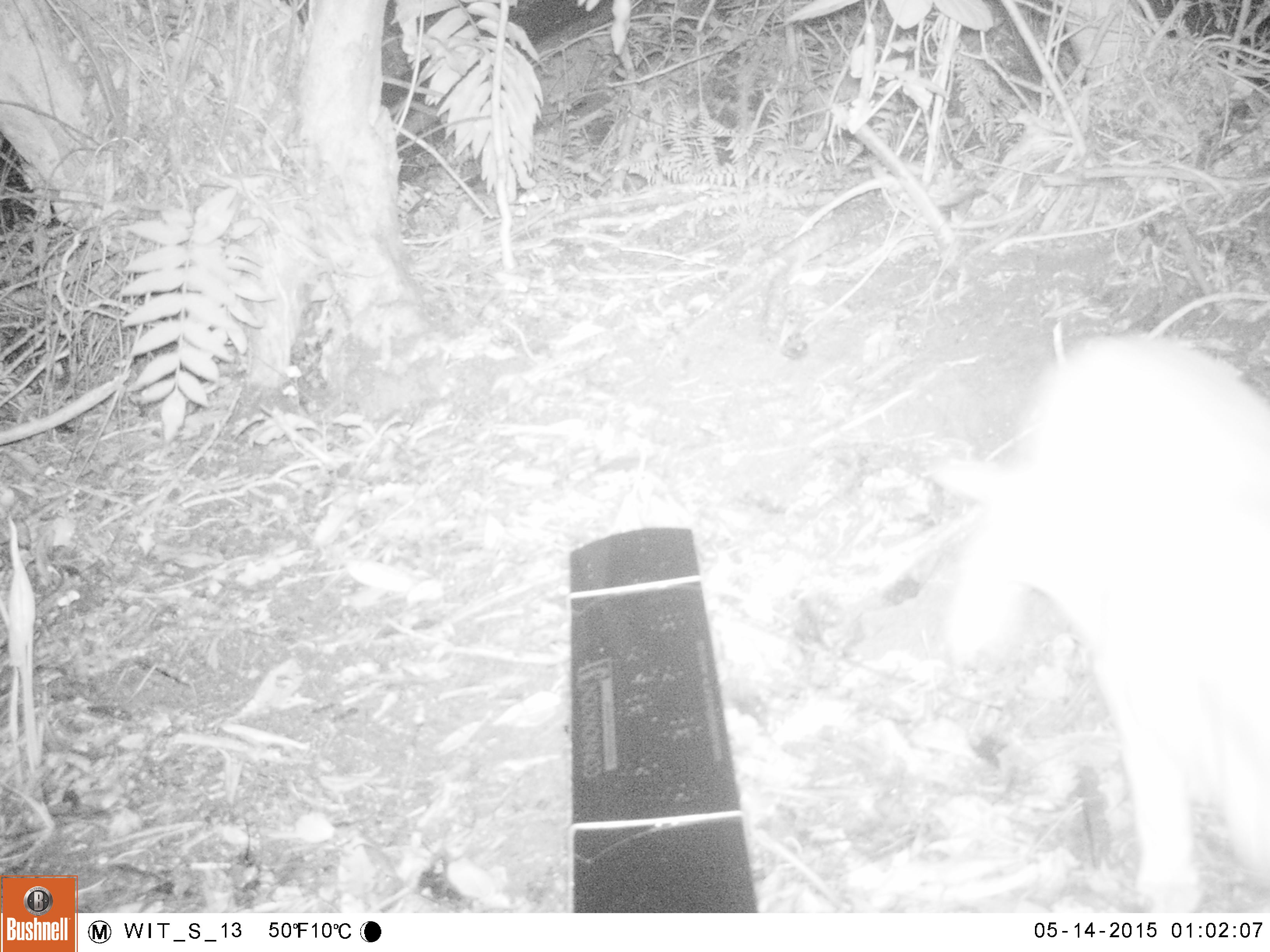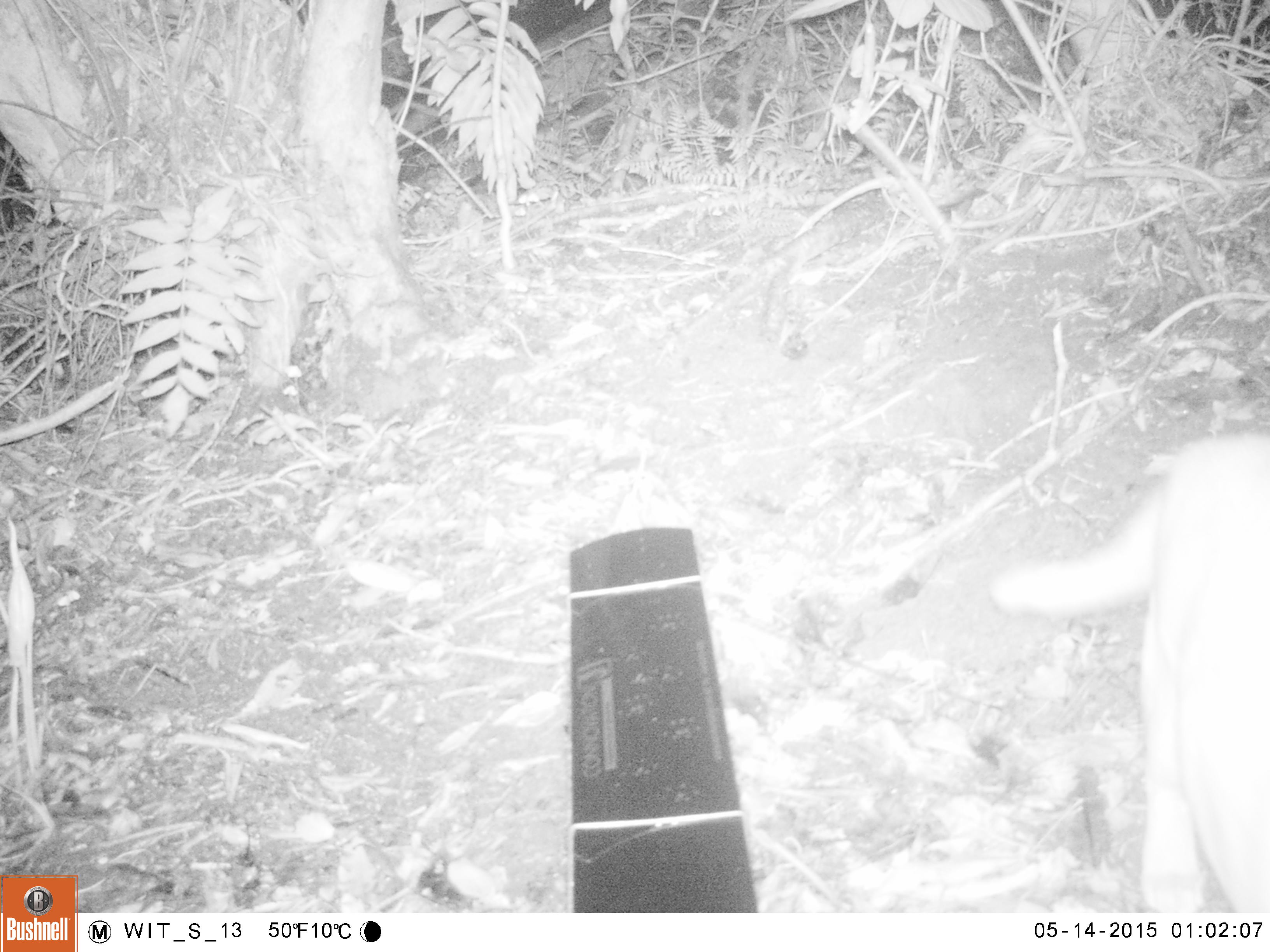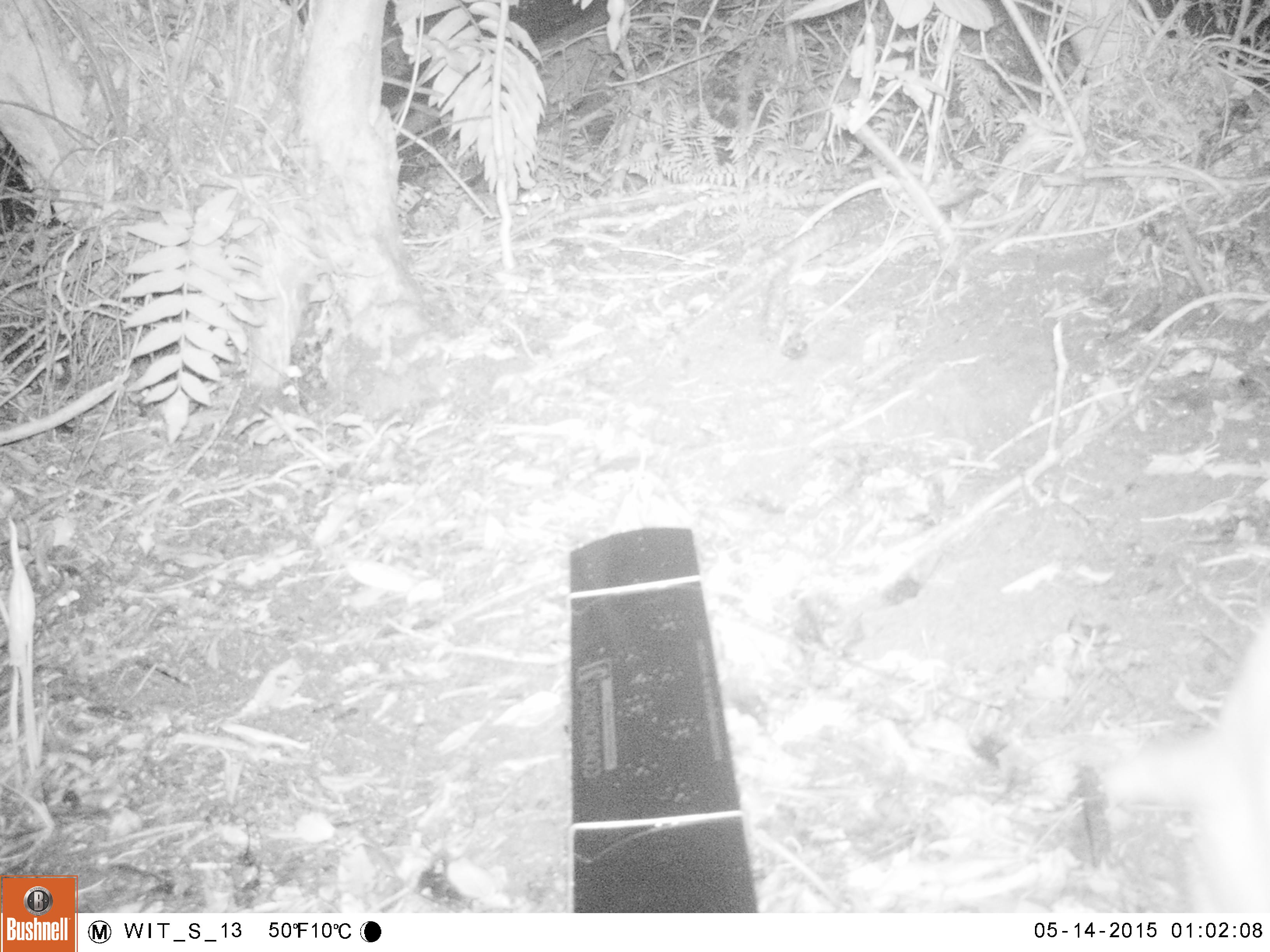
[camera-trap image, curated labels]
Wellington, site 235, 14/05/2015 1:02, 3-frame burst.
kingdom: Animalia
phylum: Chordata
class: Mammalia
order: Carnivora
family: Felidae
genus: Felis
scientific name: Felis catus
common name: cat